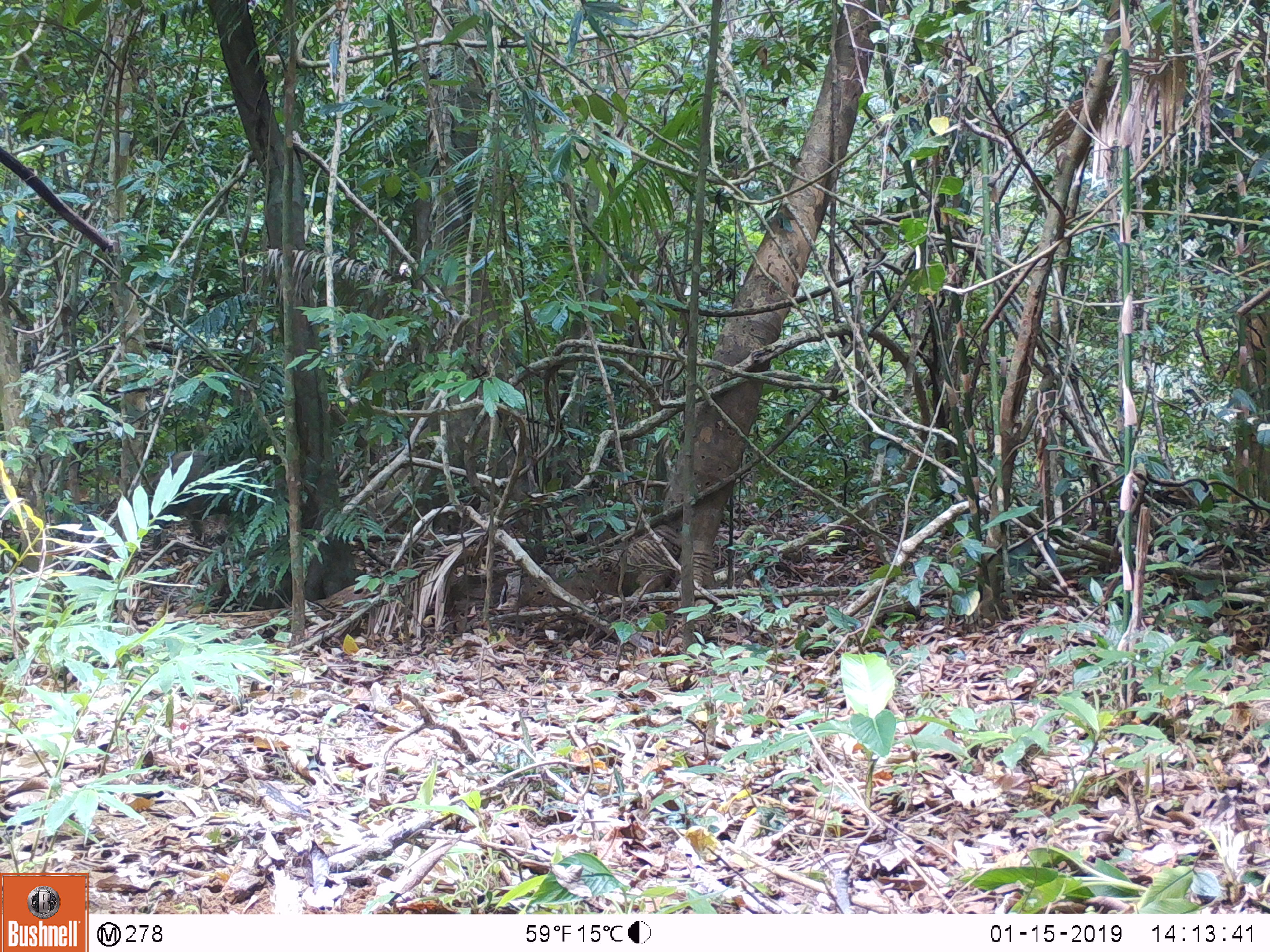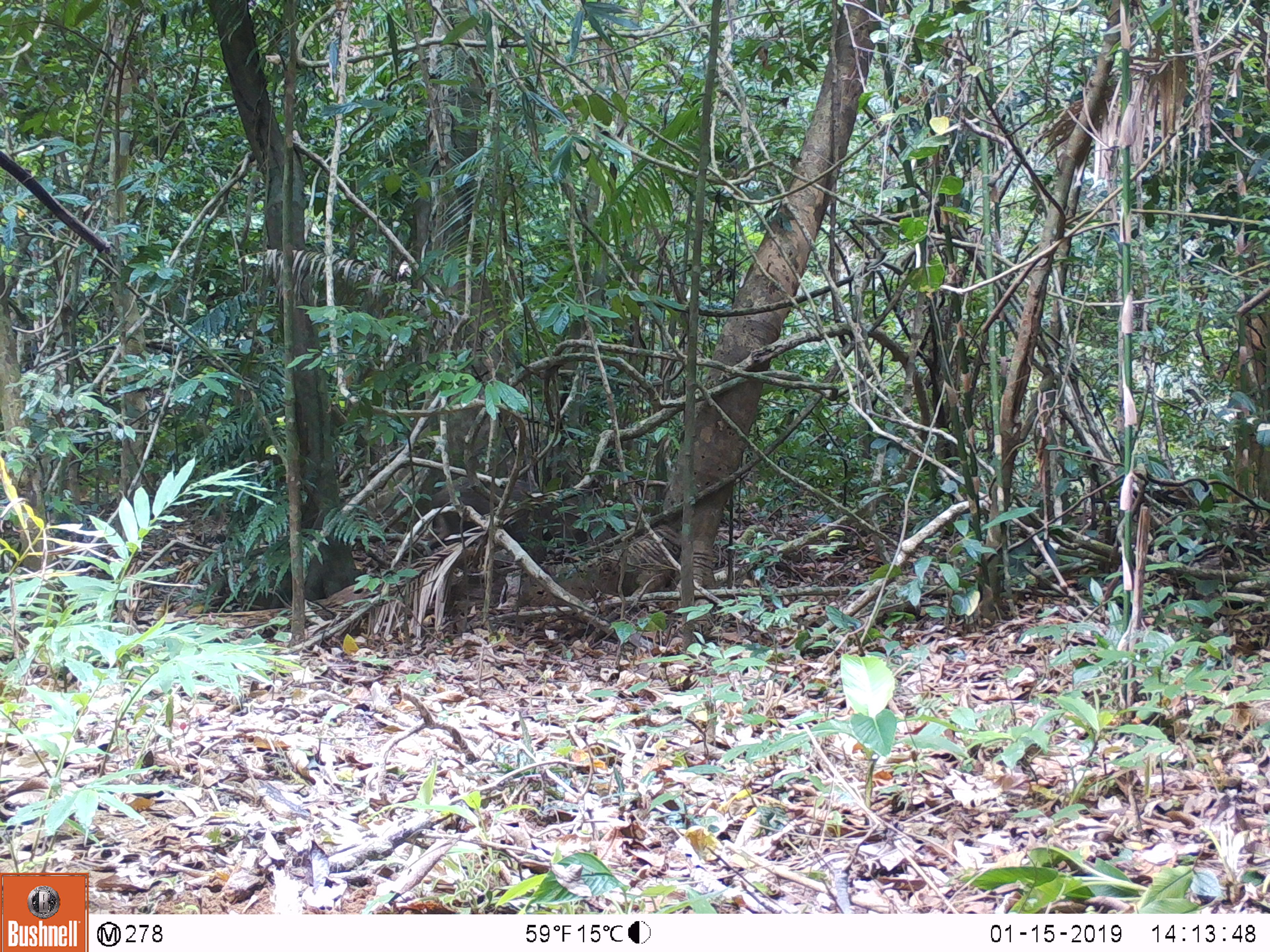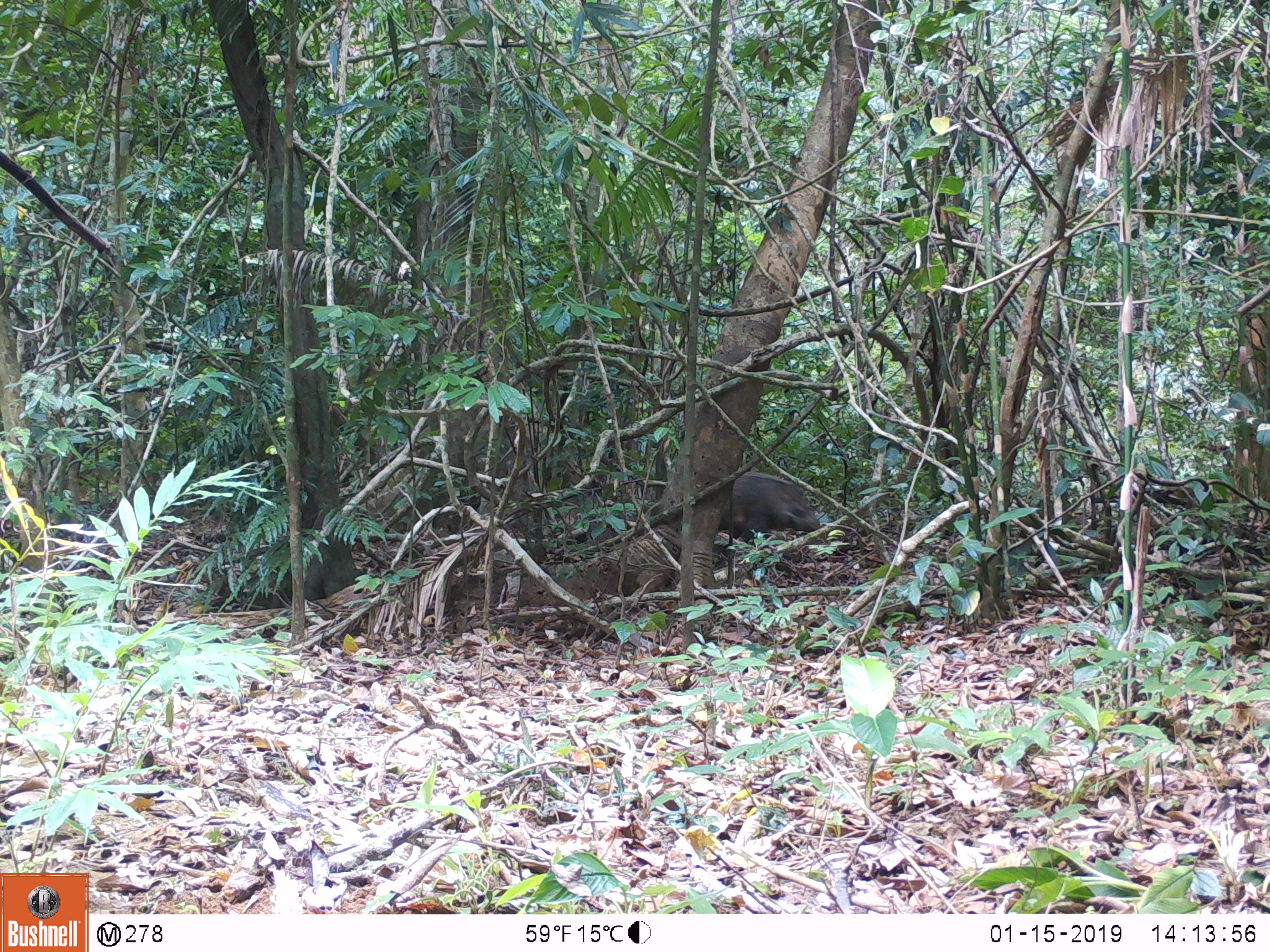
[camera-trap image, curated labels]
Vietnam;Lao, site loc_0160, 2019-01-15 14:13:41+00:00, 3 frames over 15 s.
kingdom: Animalia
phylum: Chordata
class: Mammalia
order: Artiodactyla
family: Suidae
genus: Sus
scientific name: Sus scrofa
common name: eurasian wild pig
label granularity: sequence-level